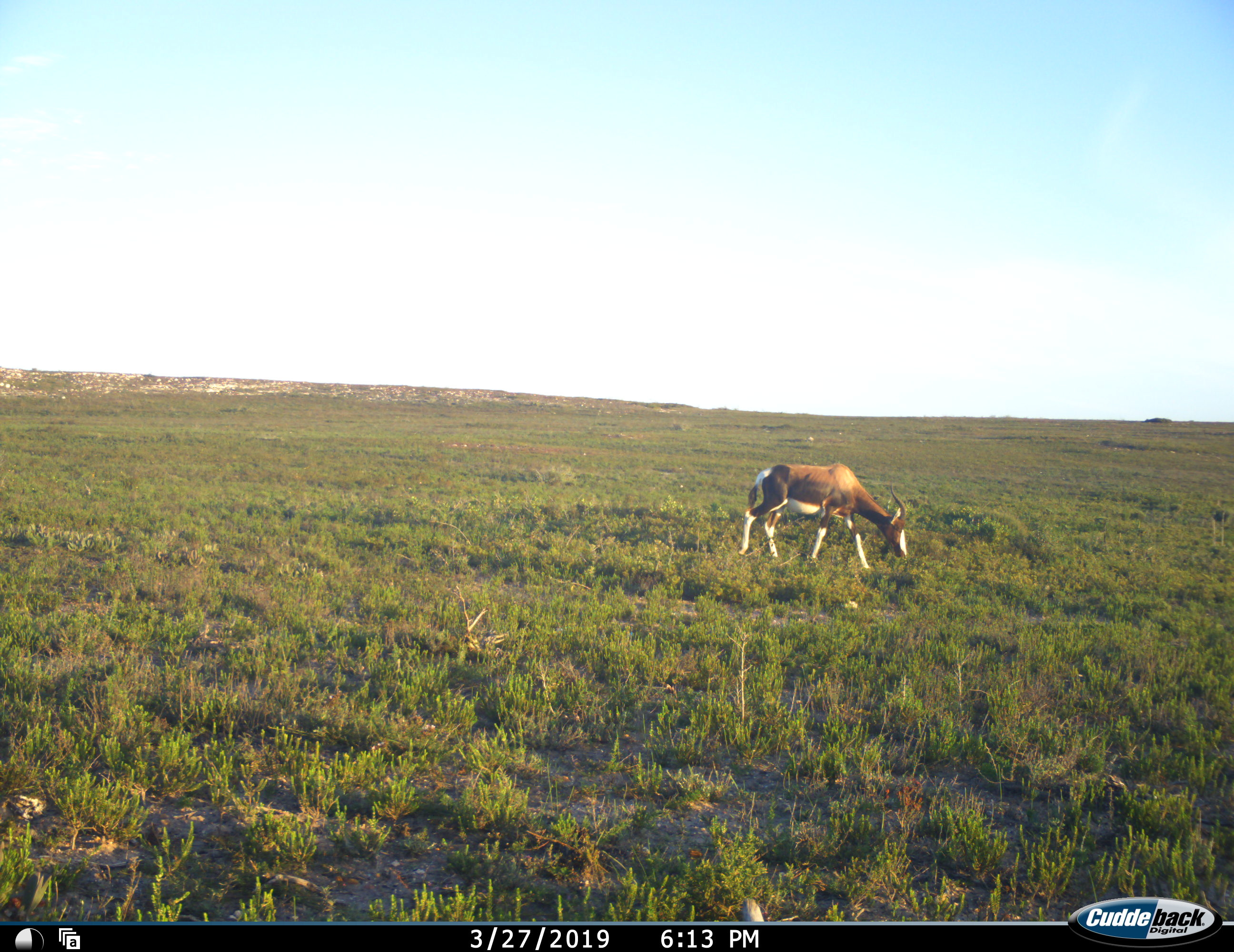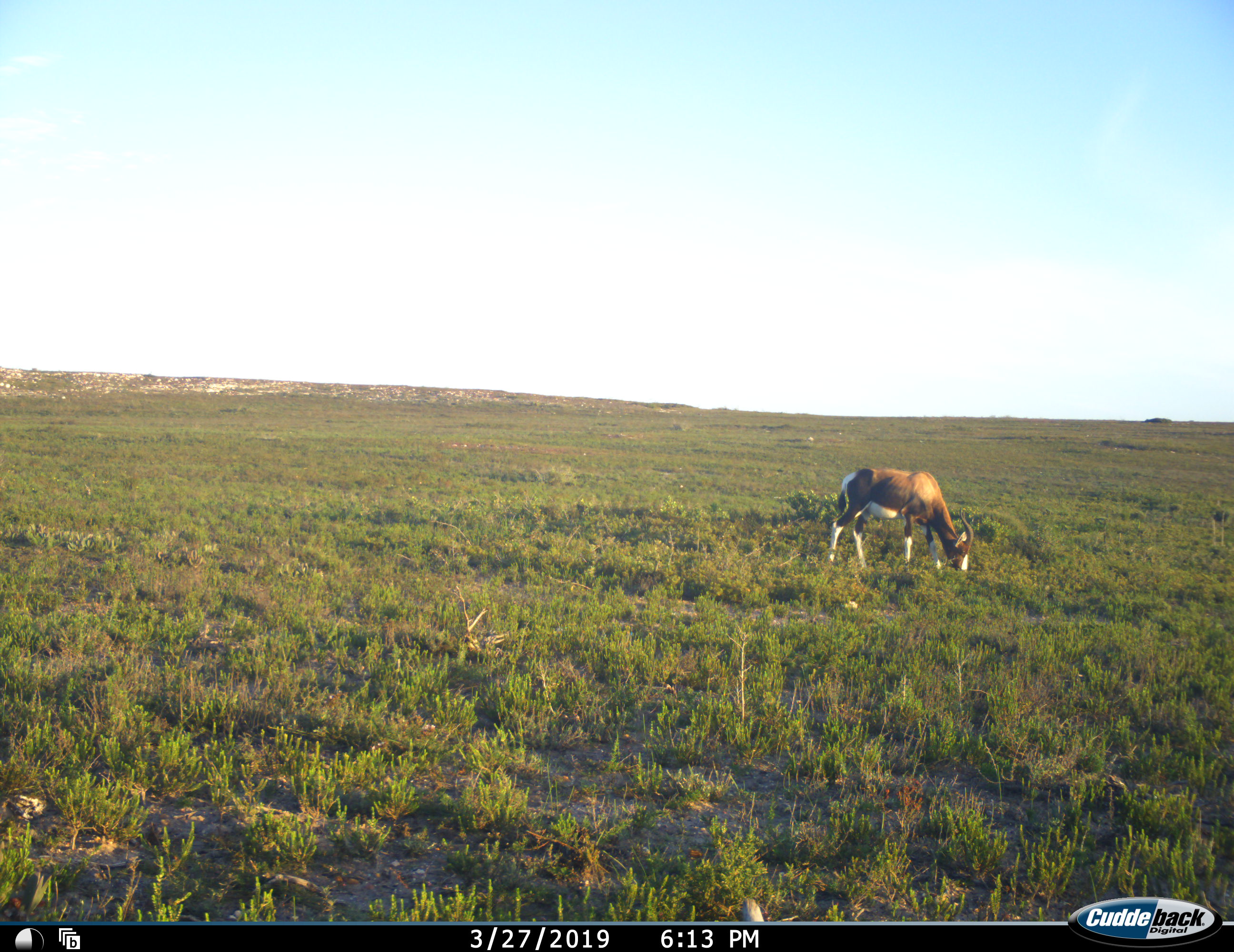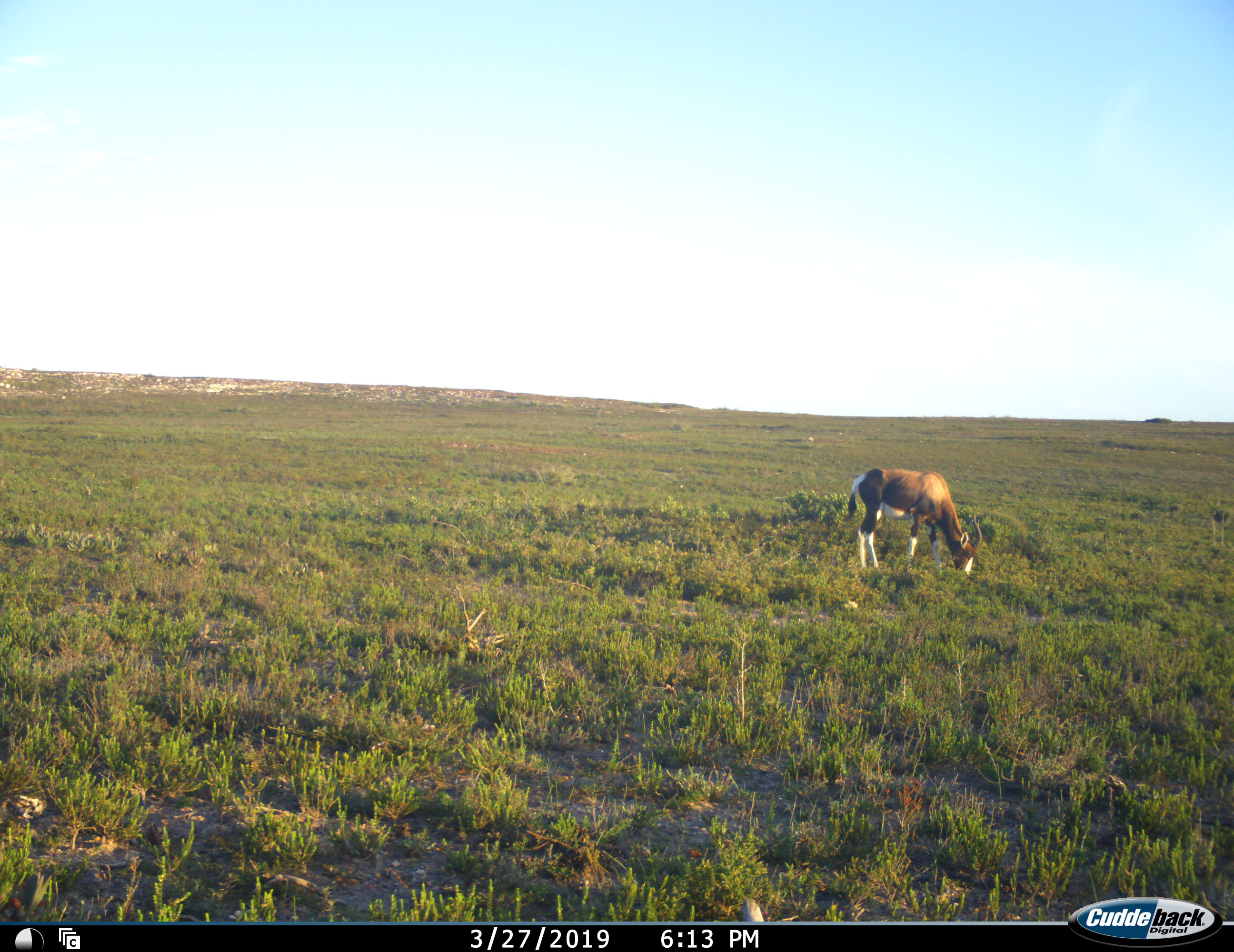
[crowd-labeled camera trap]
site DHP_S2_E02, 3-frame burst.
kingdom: Animalia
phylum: Chordata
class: Mammalia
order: Artiodactyla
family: Bovidae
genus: Damaliscus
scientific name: Damaliscus pygargus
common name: bontebok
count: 1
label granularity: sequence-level